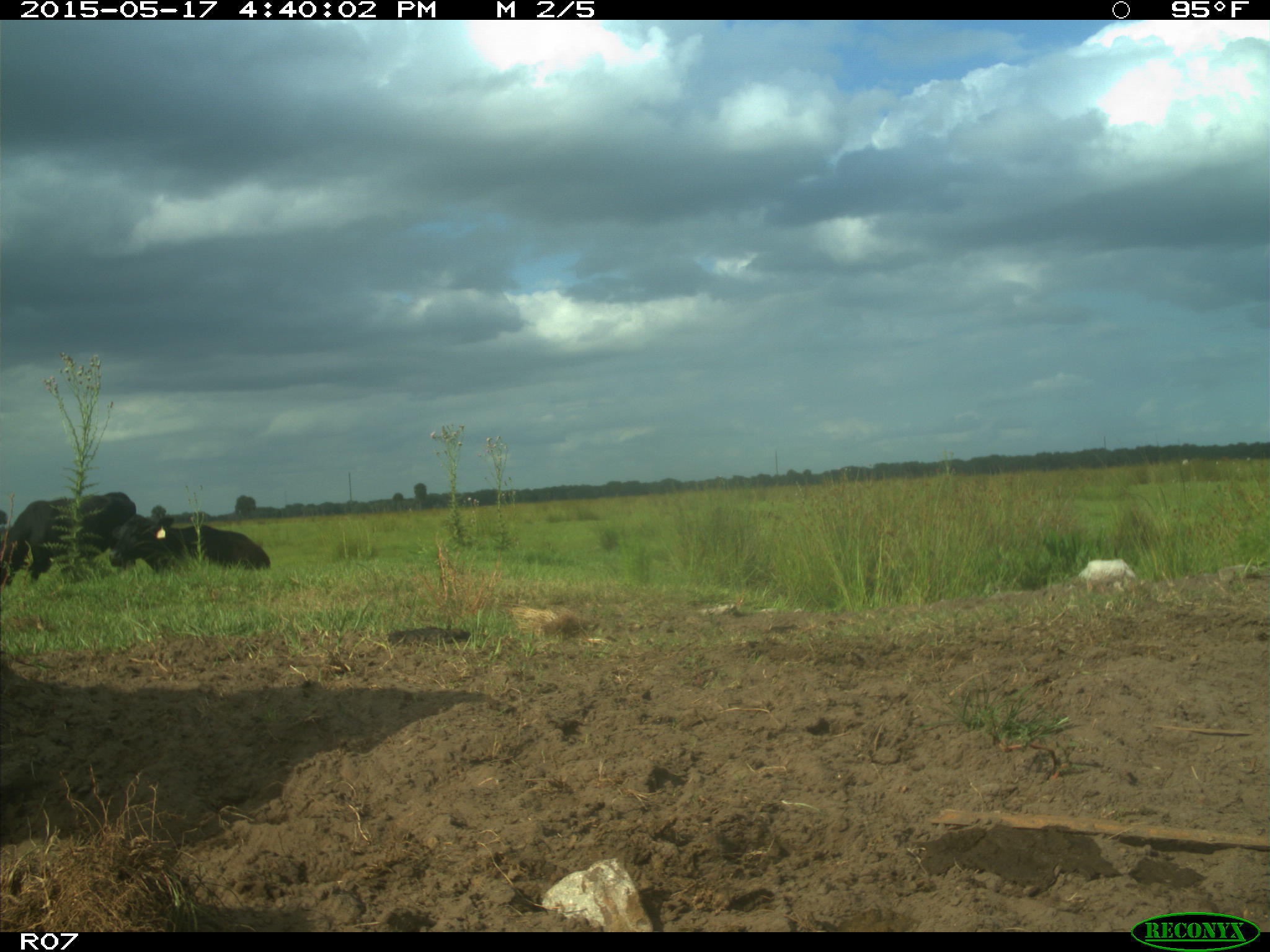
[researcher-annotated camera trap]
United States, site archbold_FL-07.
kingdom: Animalia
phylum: Chordata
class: Mammalia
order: Artiodactyla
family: Bovidae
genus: Bos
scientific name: Bos taurus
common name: domestic cow